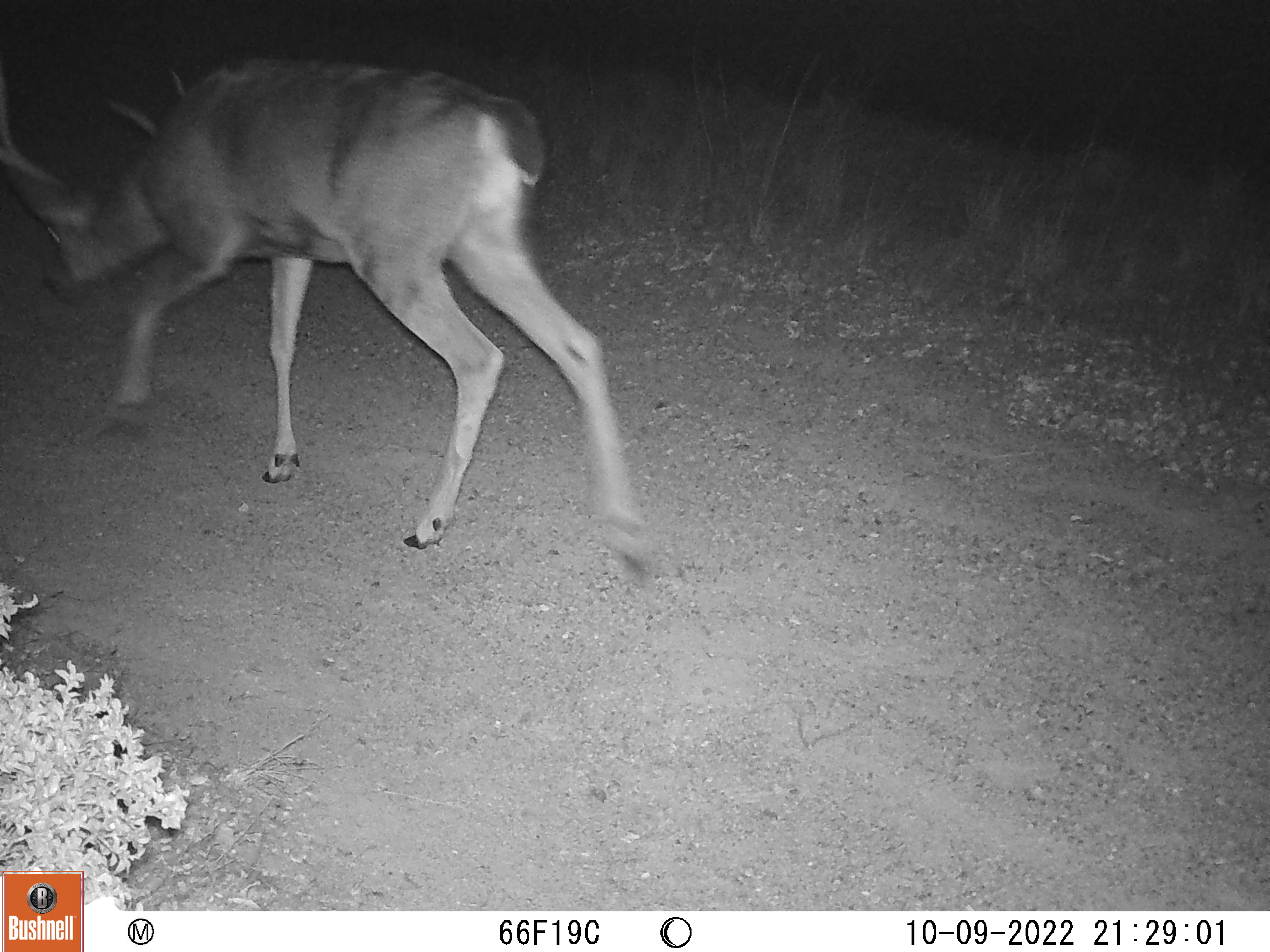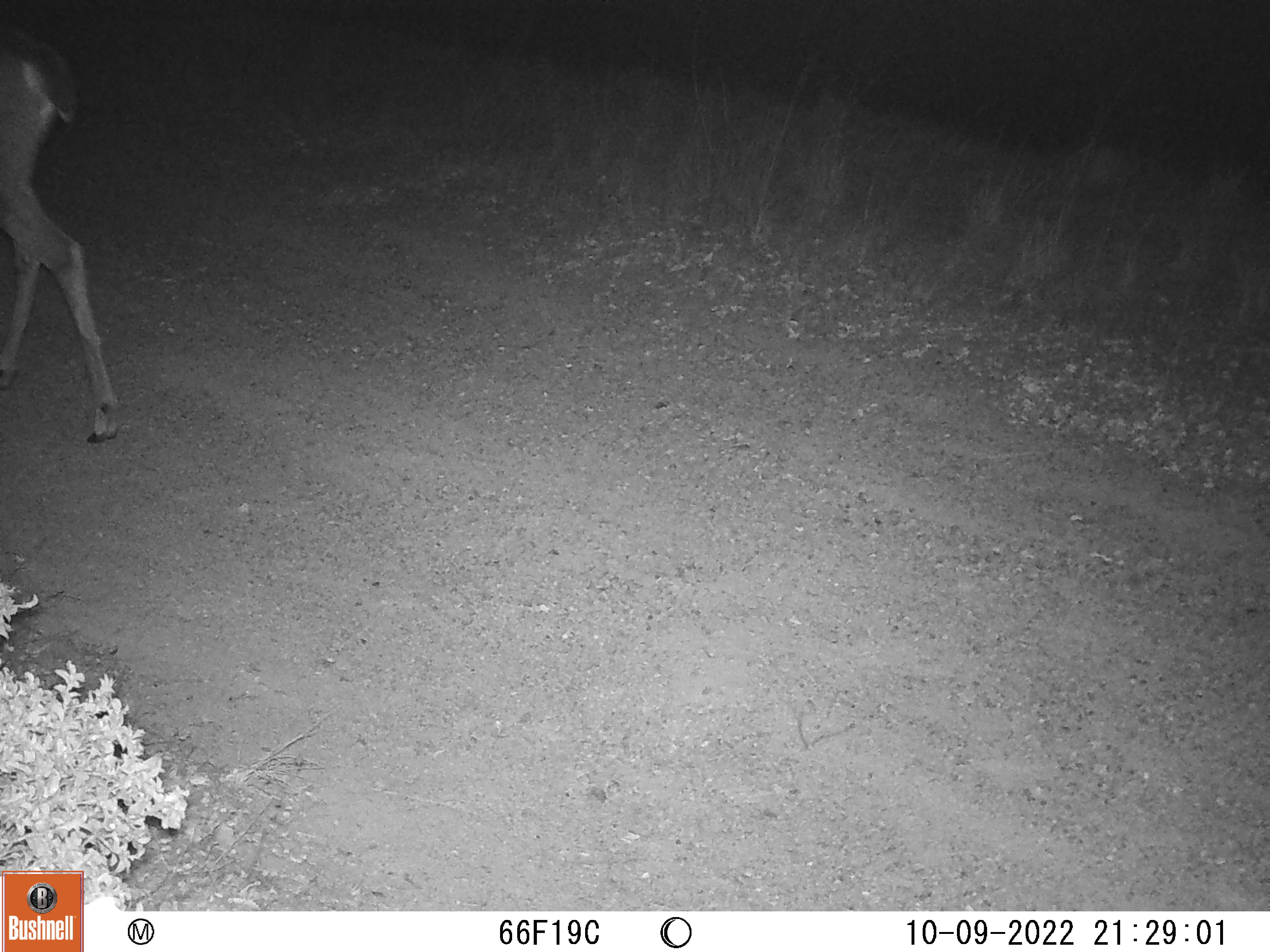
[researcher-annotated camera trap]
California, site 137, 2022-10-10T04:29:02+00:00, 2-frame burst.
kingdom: Animalia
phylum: Chordata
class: Mammalia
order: Artiodactyla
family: Cervidae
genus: Odocoileus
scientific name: Odocoileus hemionus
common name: mule deer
Mule deer (Odocoileus hemionus).